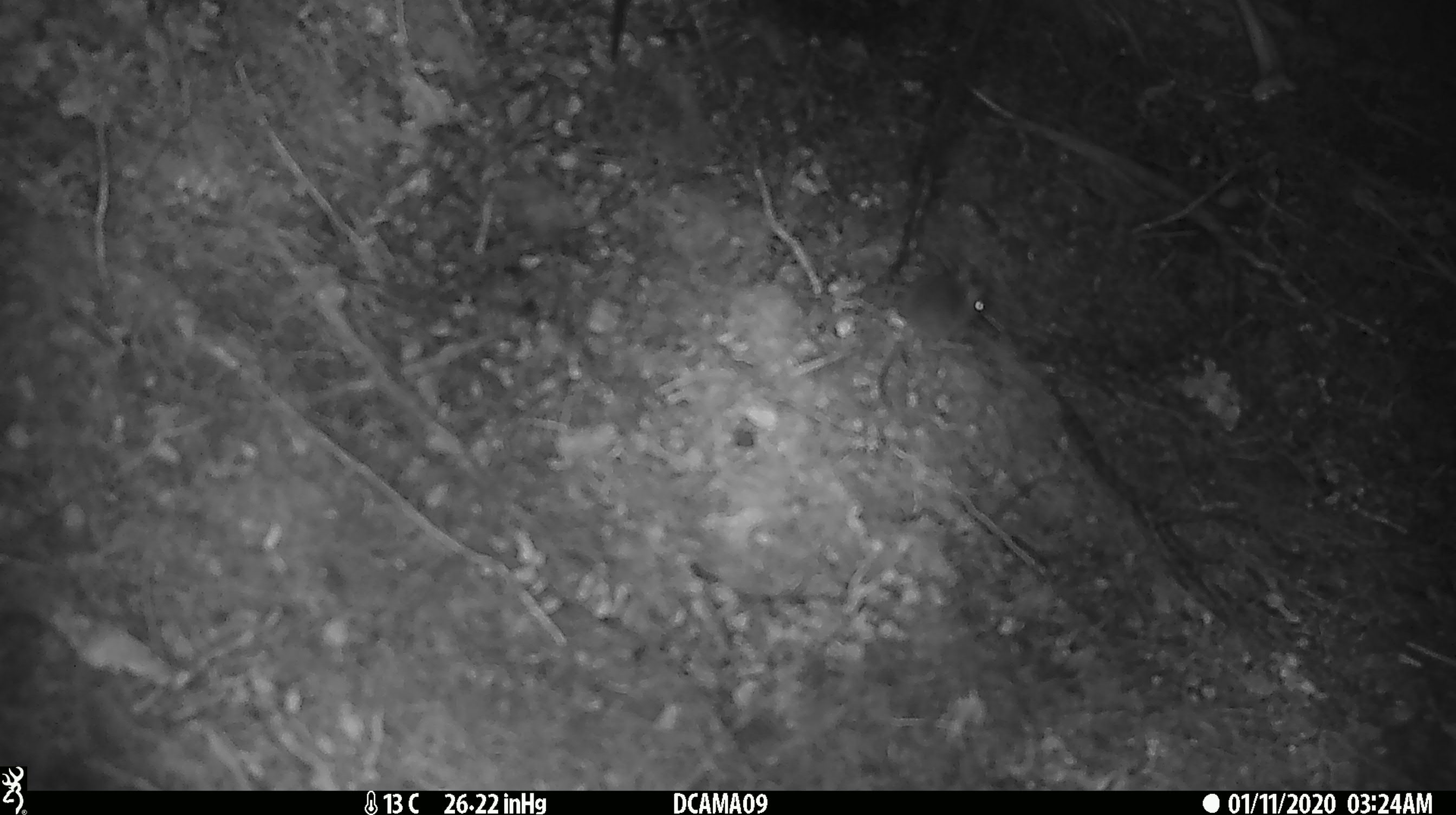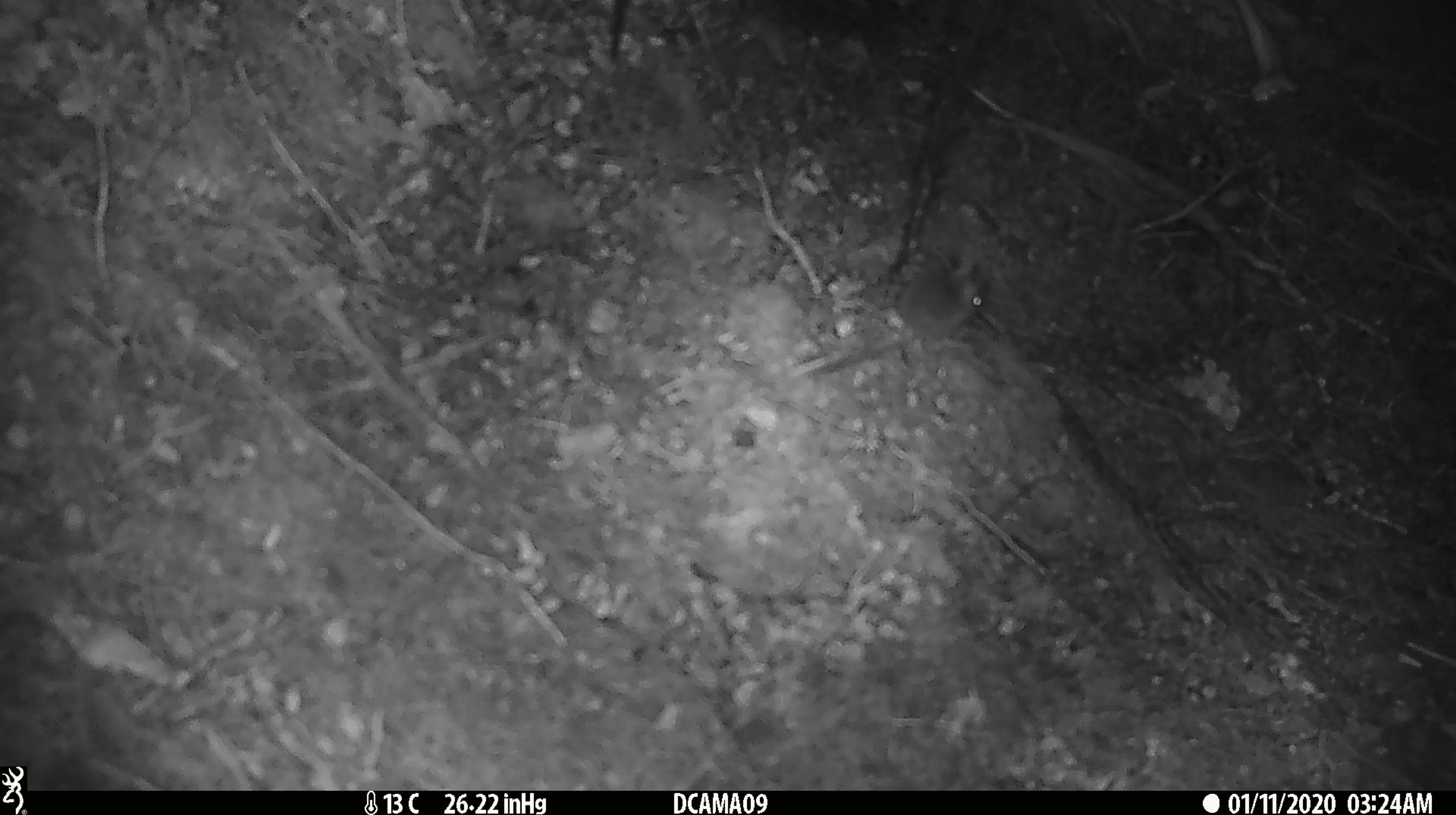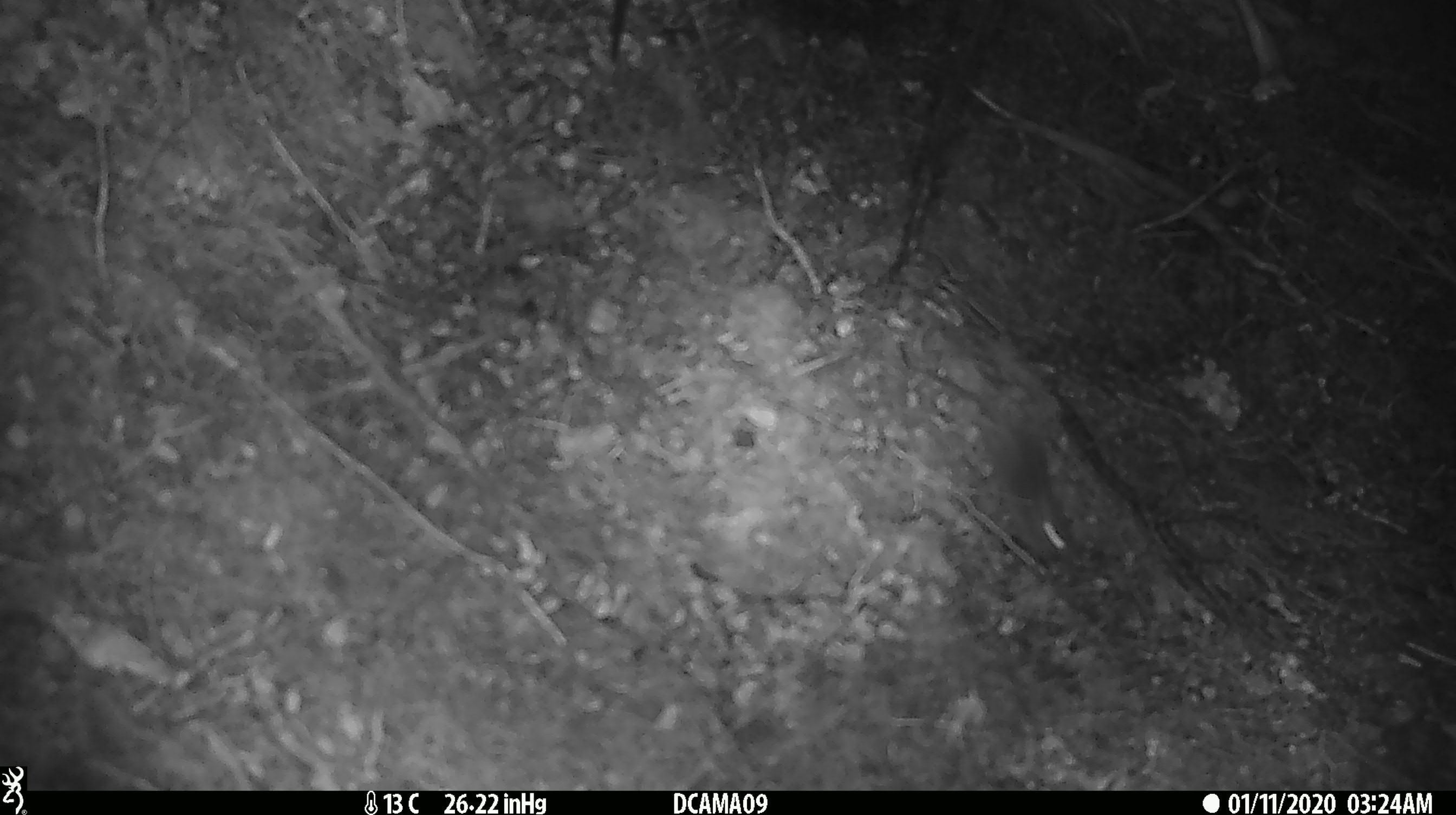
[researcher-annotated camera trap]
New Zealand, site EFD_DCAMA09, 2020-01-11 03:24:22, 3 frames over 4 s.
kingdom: Animalia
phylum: Chordata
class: Mammalia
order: Rodentia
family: Muridae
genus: Mus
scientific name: Mus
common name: mouse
Mouse (Mus).